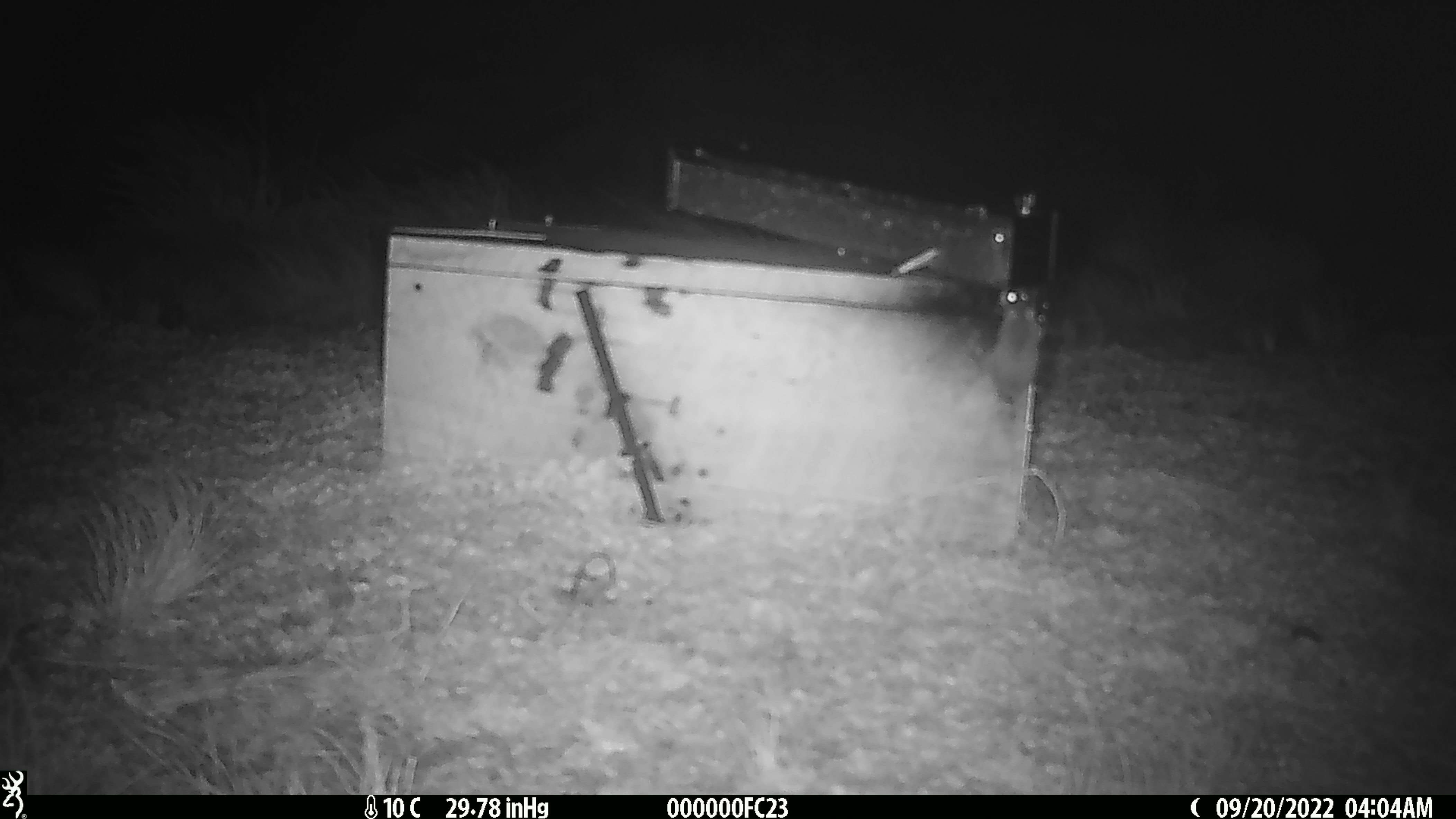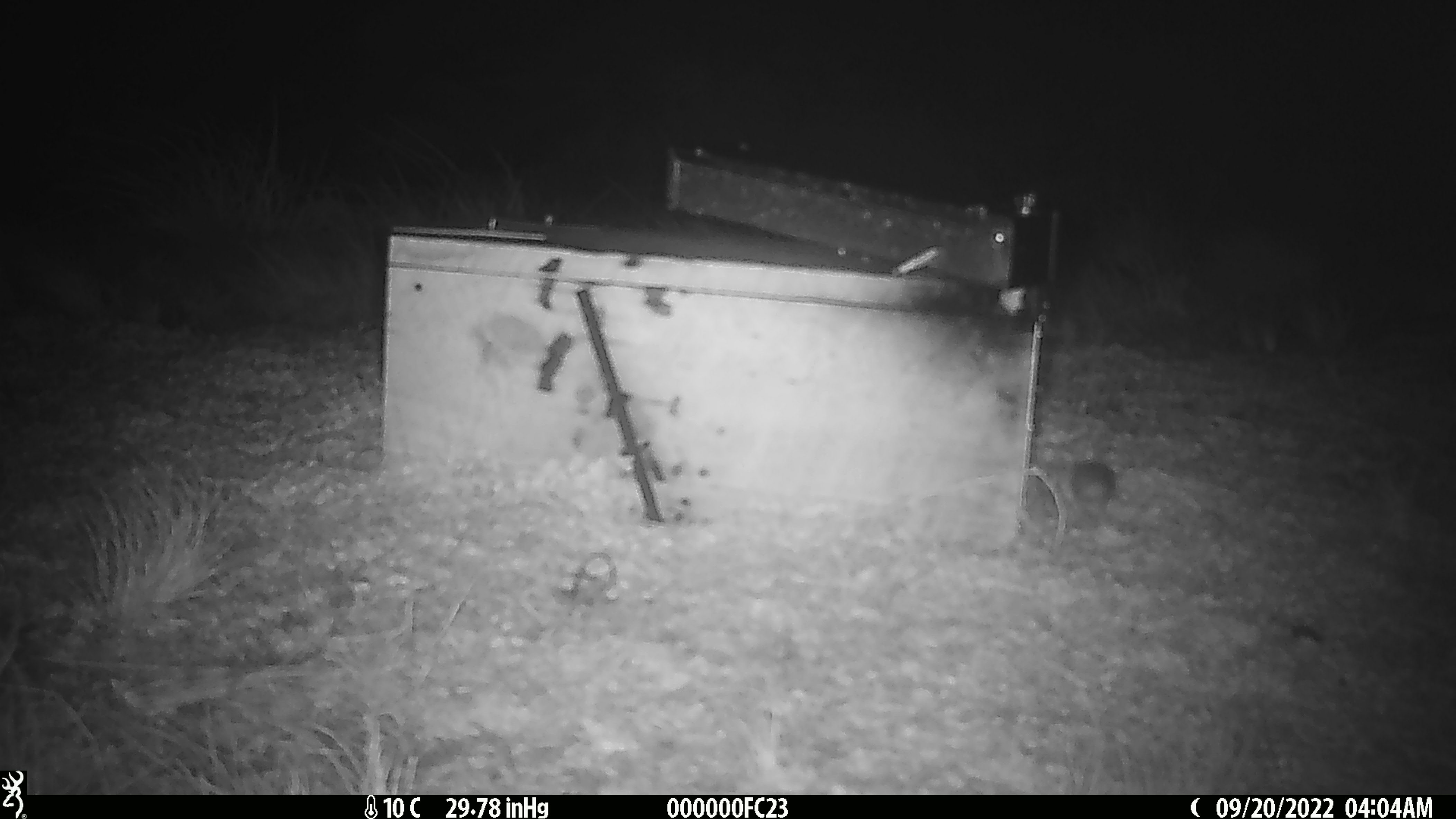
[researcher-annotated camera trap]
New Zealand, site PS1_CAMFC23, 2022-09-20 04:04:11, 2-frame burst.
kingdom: Animalia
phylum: Chordata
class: Mammalia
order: Rodentia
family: Muridae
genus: Mus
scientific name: Mus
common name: mouse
Mouse (Mus).